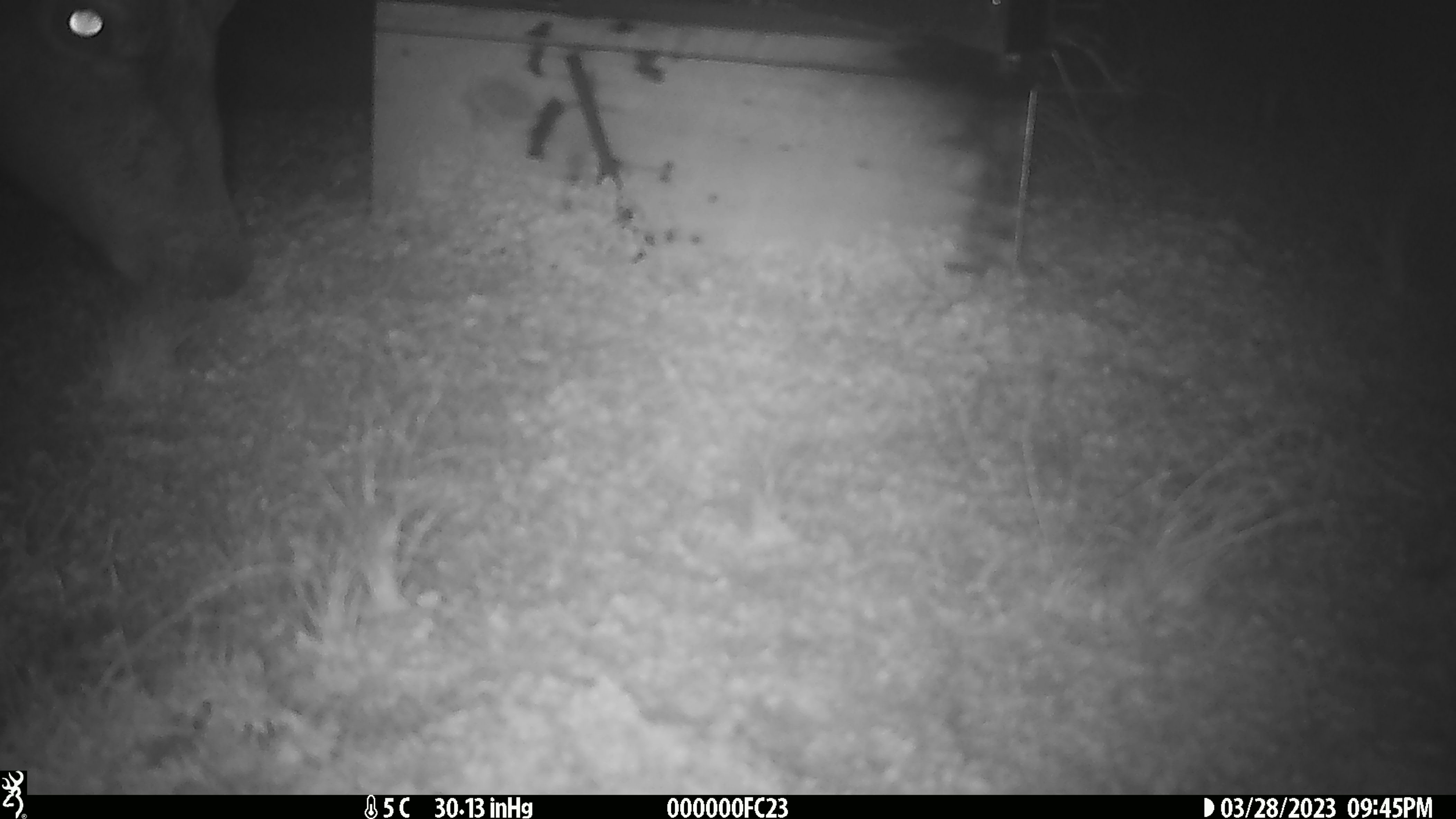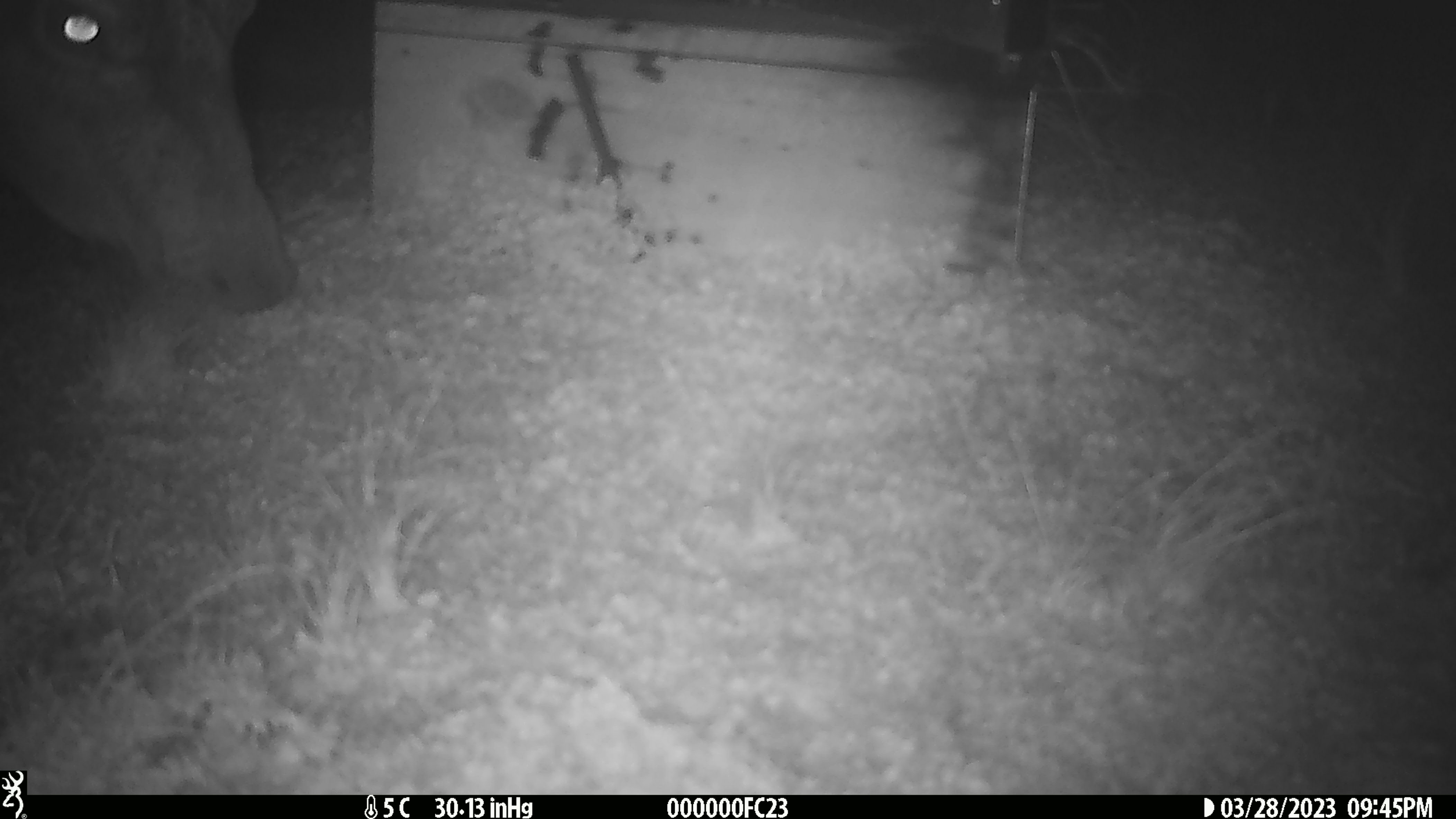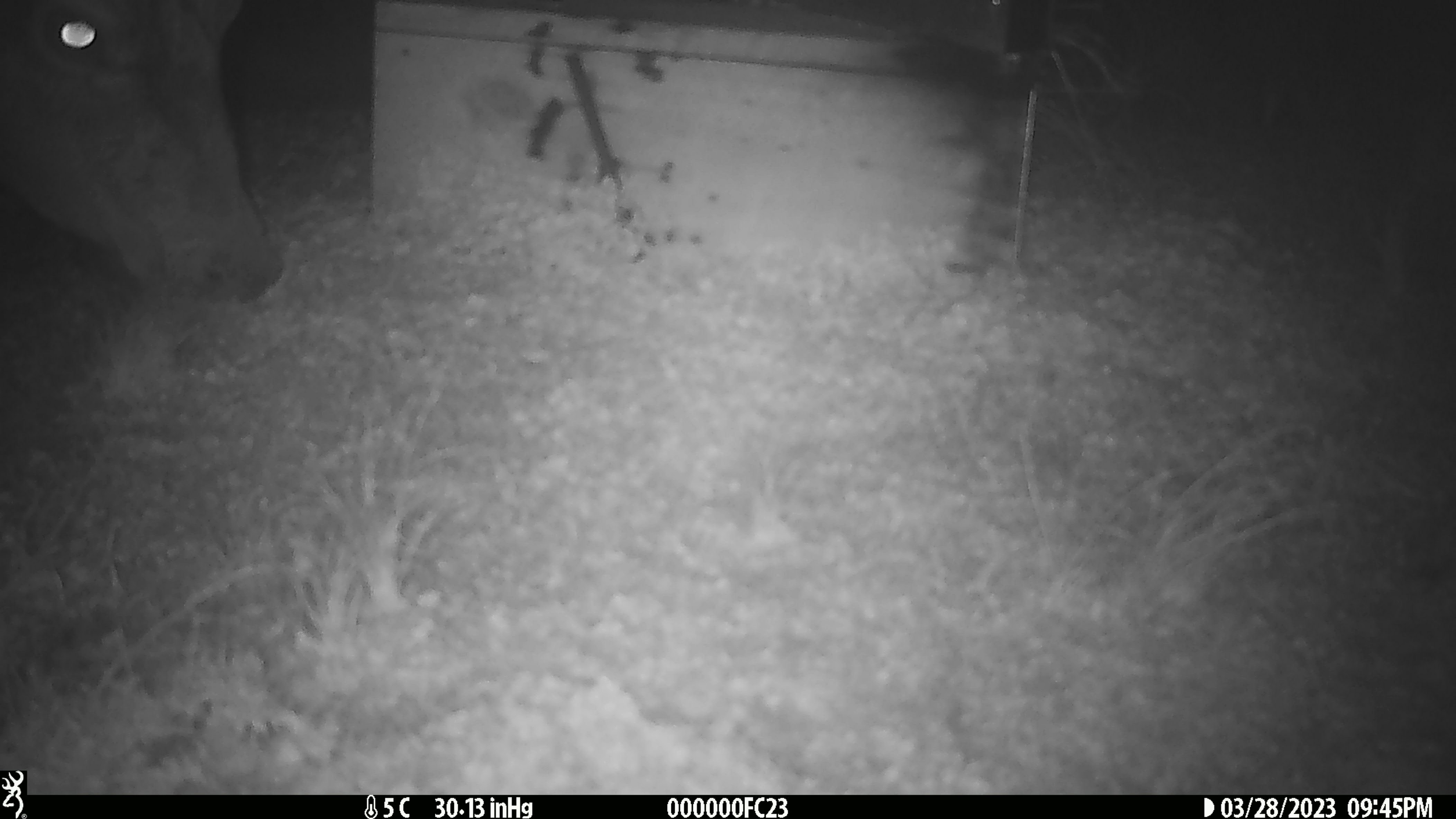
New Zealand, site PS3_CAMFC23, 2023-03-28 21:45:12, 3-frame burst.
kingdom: Animalia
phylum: Chordata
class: Mammalia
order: Artiodactyla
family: Cervidae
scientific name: Cervidae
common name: deer